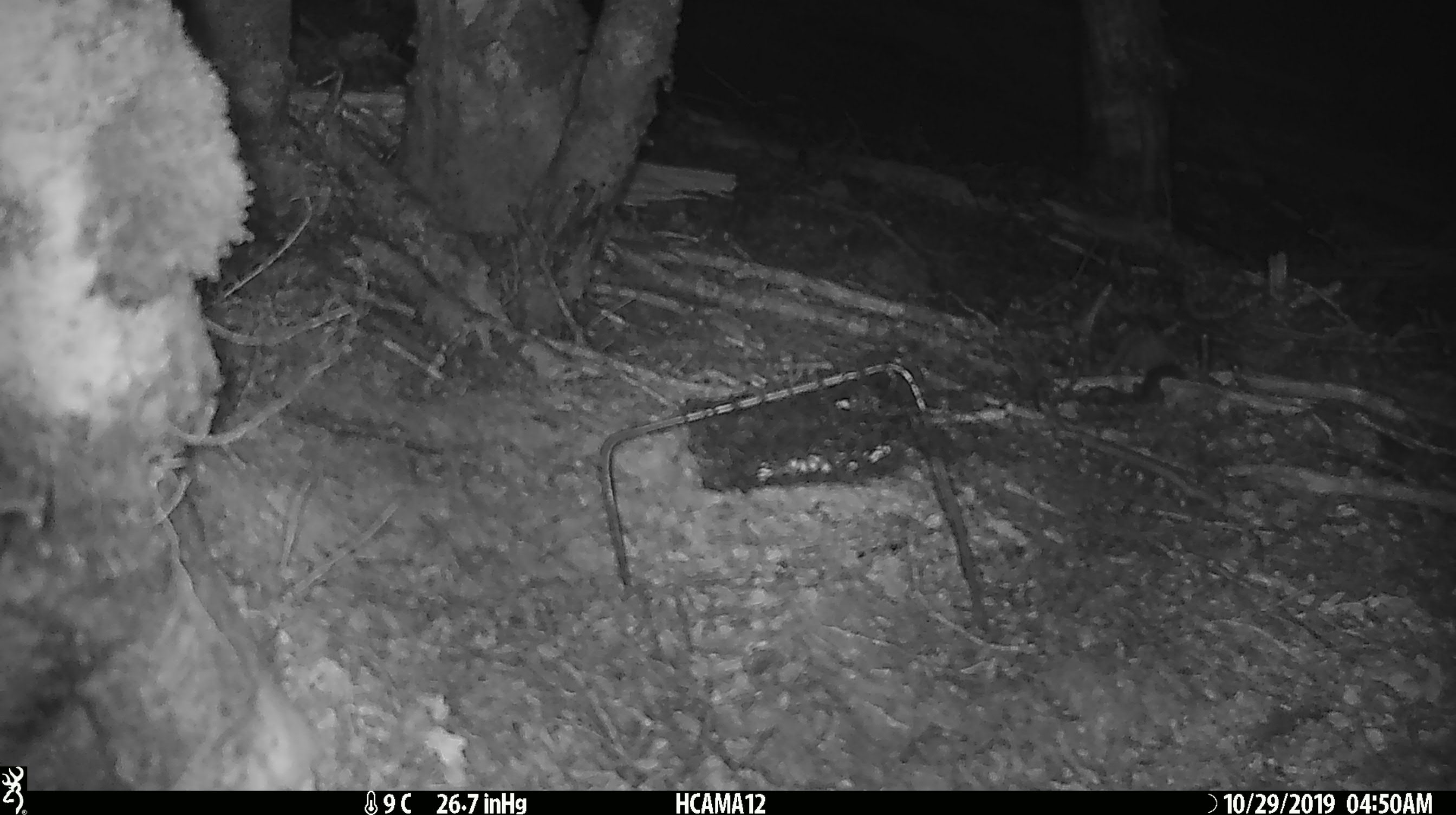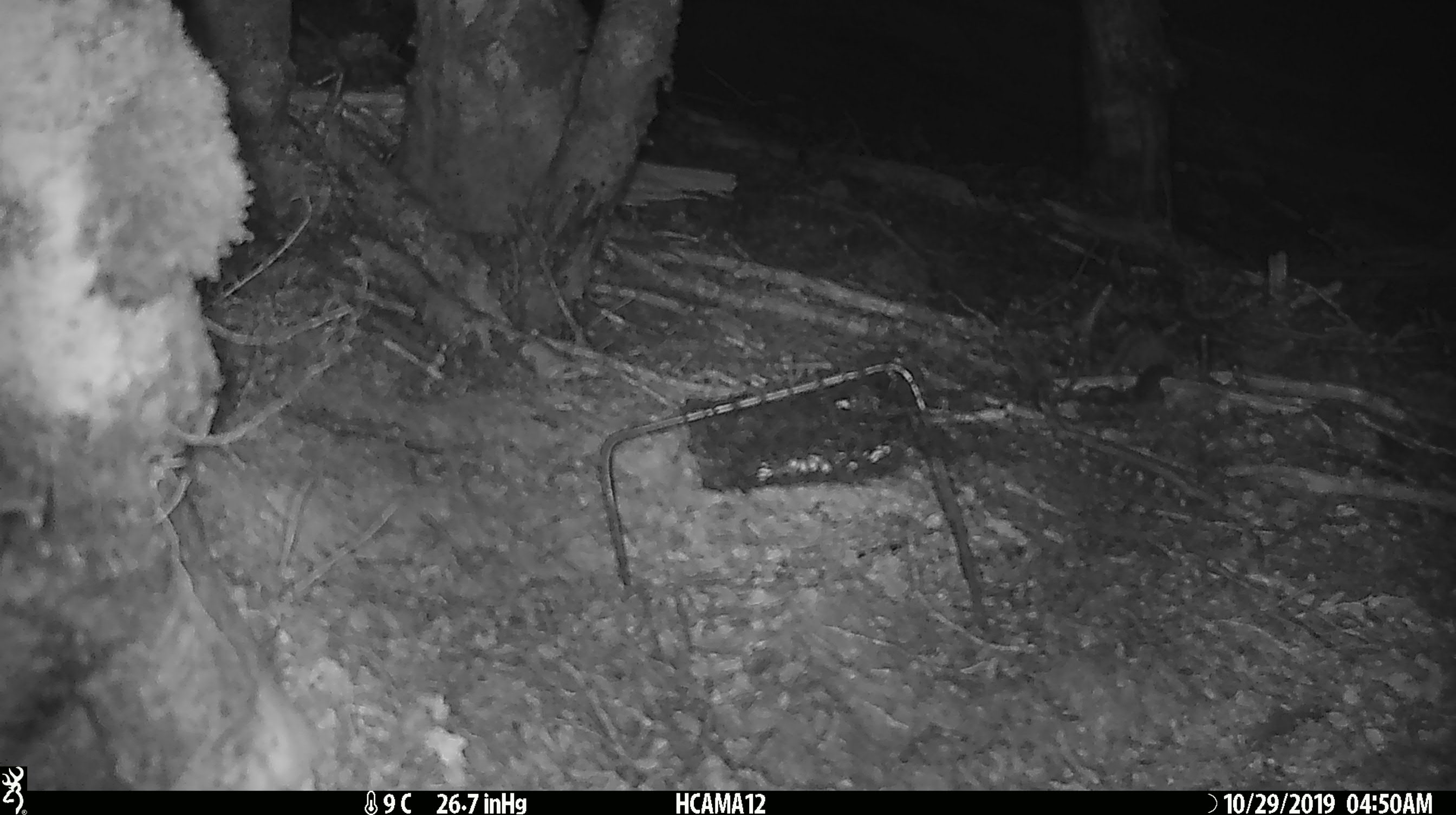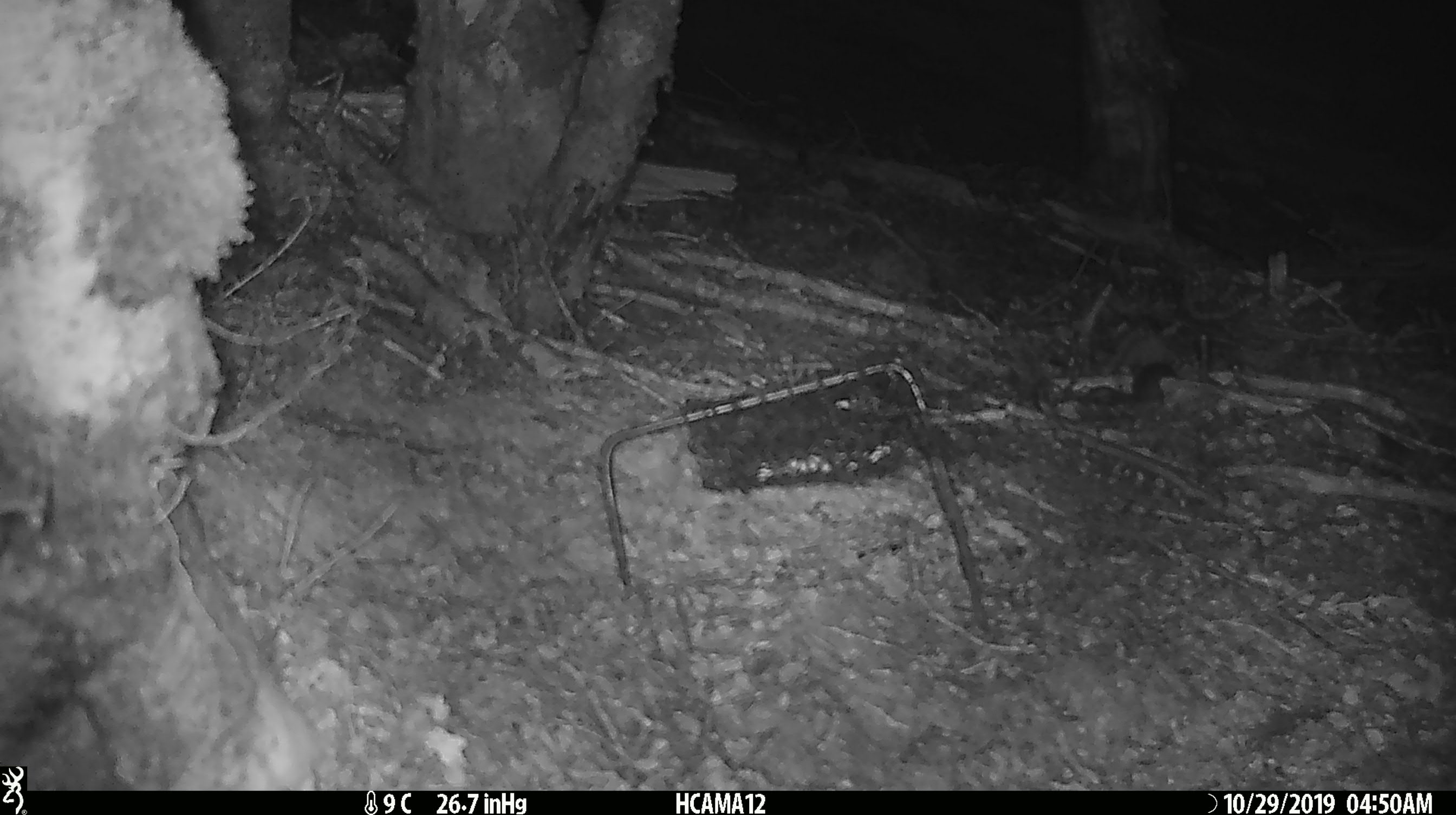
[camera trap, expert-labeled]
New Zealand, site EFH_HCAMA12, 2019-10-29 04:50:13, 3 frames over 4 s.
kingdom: Animalia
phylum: Chordata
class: Mammalia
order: Rodentia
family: Muridae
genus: Mus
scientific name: Mus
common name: mouse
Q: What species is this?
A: Mouse (Mus).